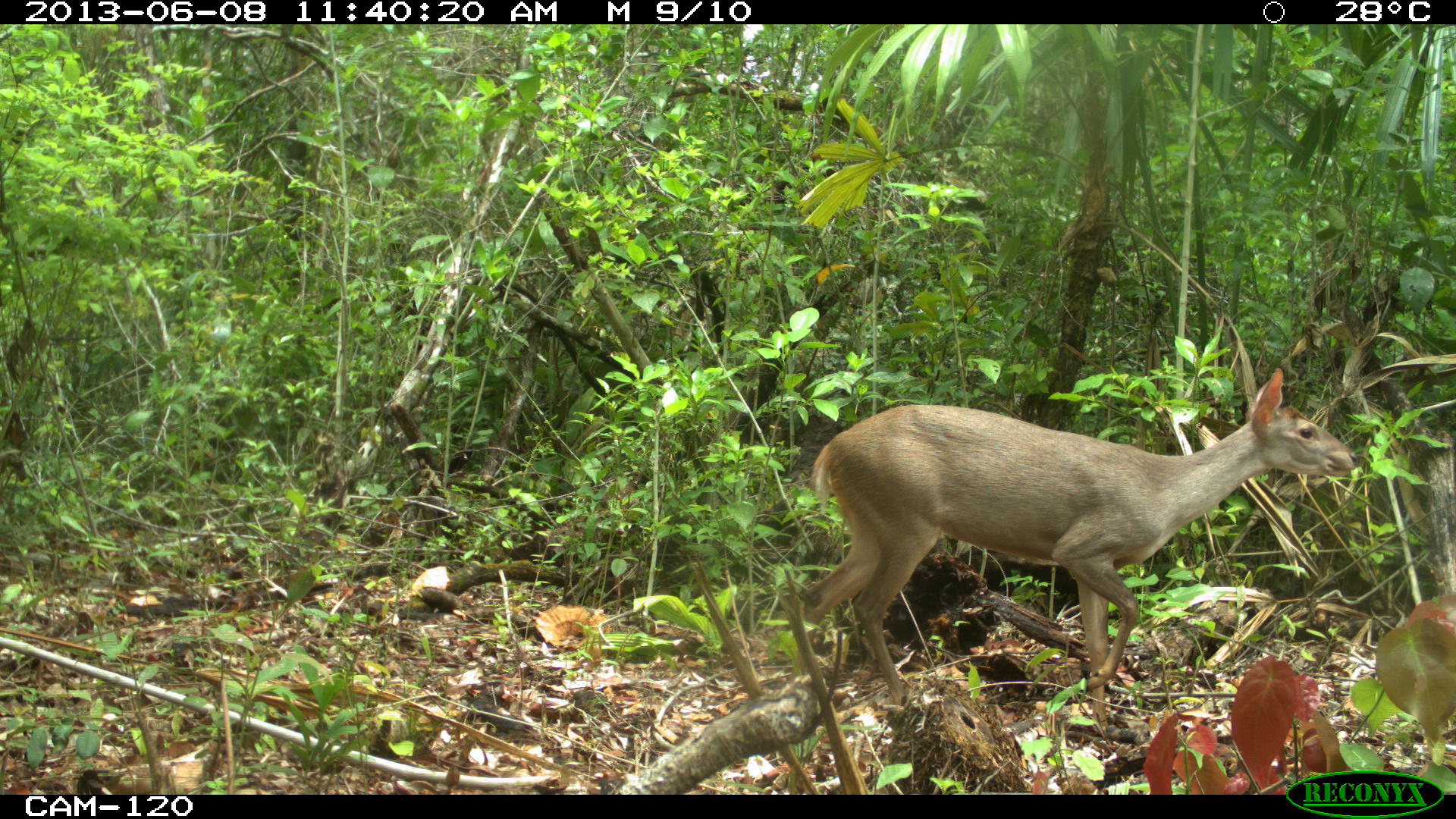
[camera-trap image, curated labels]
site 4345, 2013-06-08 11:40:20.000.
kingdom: Animalia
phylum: Chordata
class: Mammalia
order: Artiodactyla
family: Cervidae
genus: Odocoileus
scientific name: Odocoileus pandora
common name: yucatán brown brocket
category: mazama pandora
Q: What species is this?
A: Mazama pandora (yucatán brown brocket) (Odocoileus pandora).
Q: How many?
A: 1.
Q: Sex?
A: Female.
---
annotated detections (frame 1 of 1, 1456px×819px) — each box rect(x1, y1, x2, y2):
mazama pandora: rect(796, 364, 1358, 731)